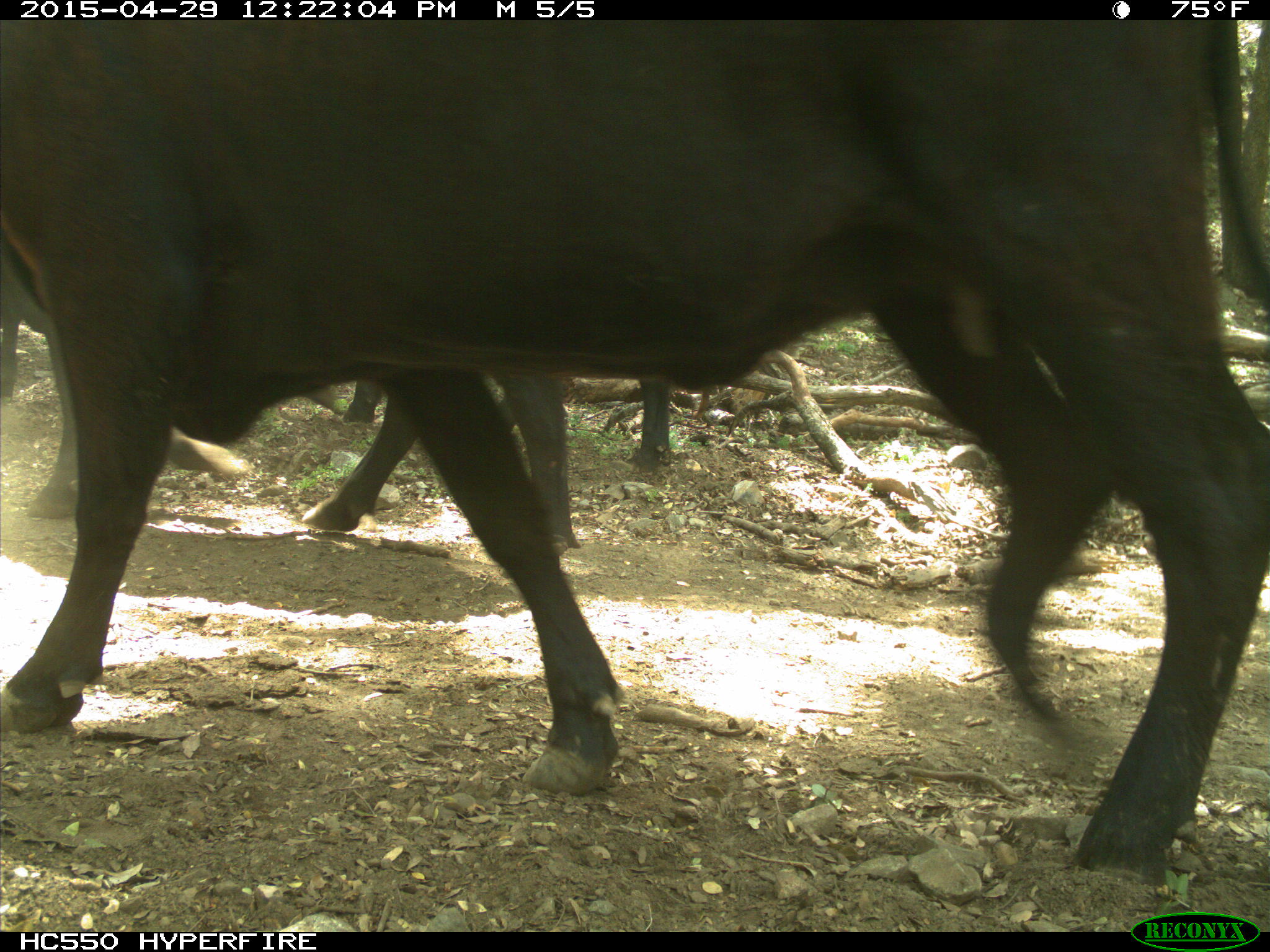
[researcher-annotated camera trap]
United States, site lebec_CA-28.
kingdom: Animalia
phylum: Chordata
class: Mammalia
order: Artiodactyla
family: Bovidae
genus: Bos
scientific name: Bos taurus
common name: domestic cow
Bos taurus (domestic cow).